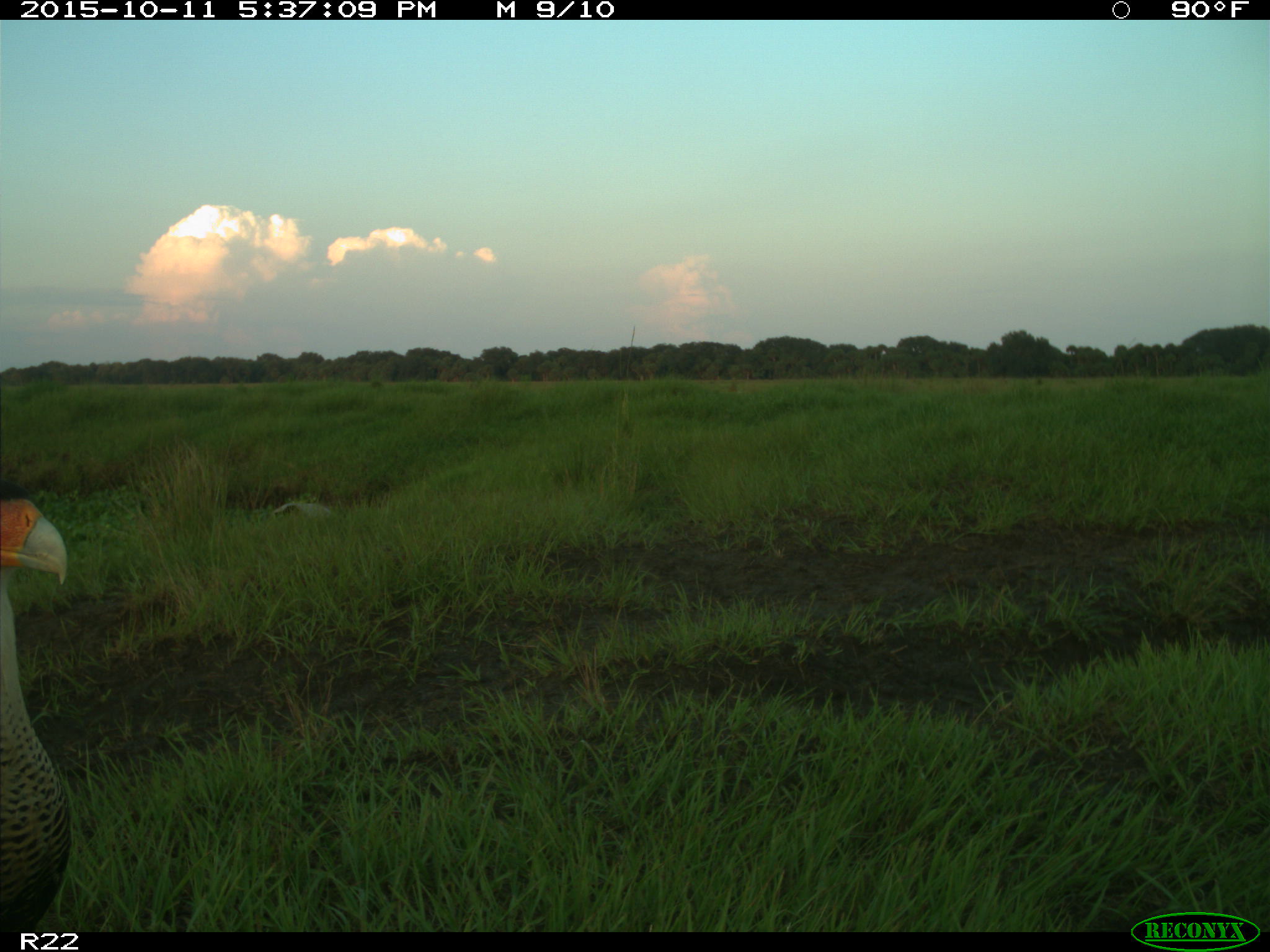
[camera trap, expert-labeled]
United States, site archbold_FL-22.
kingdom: Animalia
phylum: Chordata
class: Aves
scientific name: Aves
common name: birds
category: unidentified bird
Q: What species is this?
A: Unidentified bird (birds) (Aves).